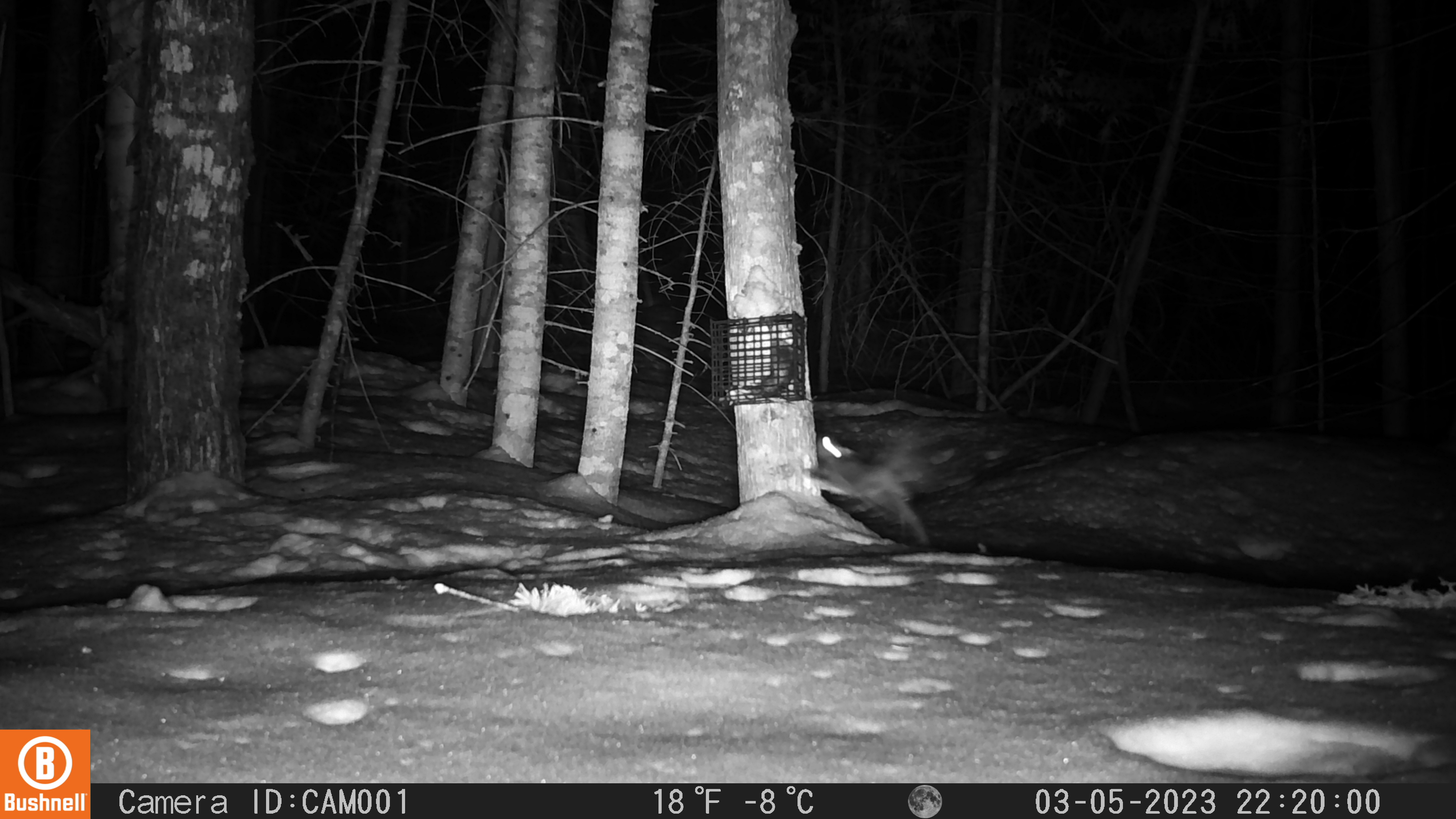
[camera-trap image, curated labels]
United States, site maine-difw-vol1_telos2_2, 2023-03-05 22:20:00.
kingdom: Animalia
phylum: Chordata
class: Mammalia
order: Rodentia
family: Sciuridae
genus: Glaucomys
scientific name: Glaucomys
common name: flying squirrel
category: flying squirrel sp.